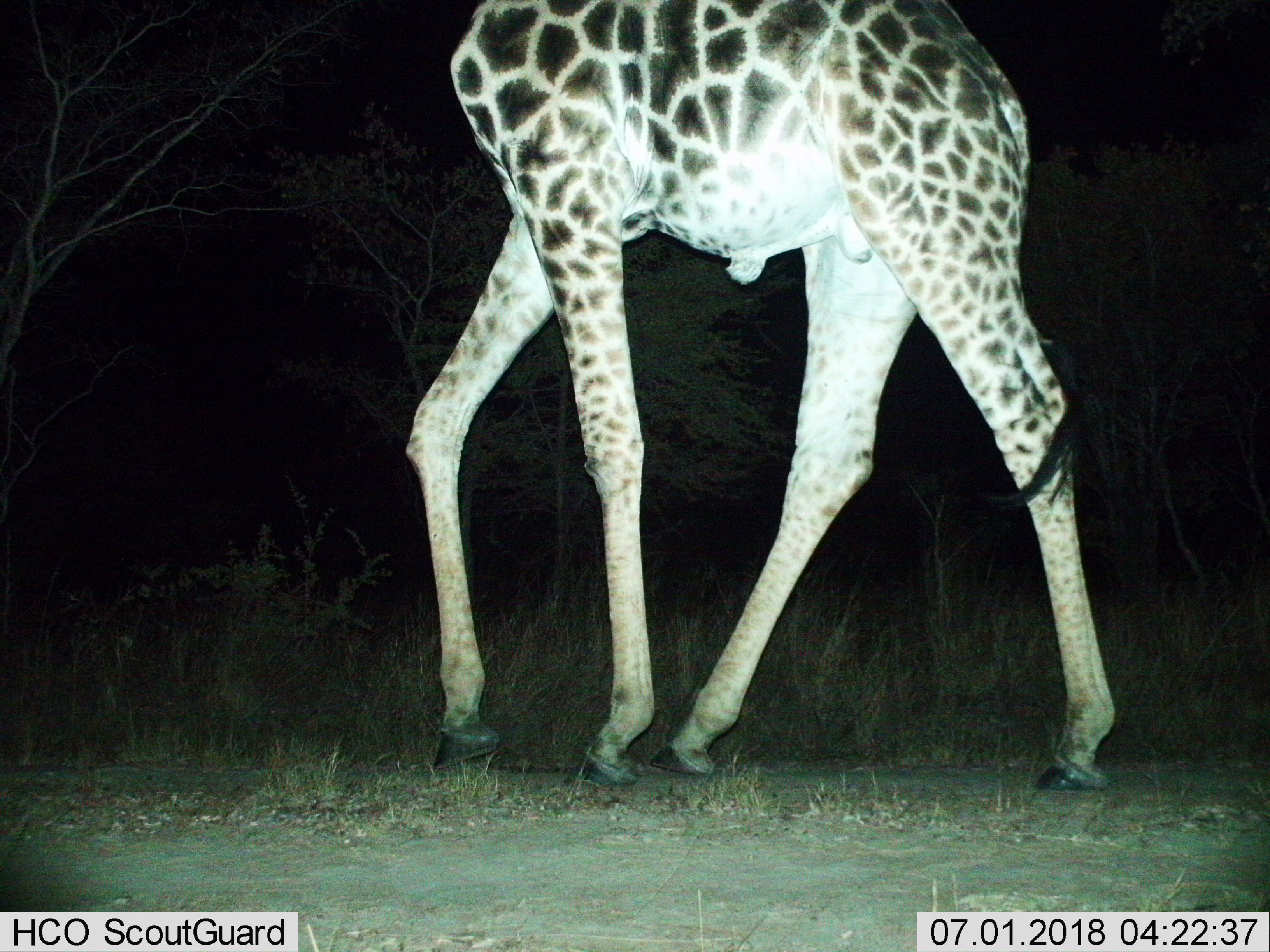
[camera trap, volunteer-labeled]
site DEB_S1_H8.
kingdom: Animalia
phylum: Chordata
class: Mammalia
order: Artiodactyla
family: Giraffidae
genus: Giraffa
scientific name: Giraffa camelopardalis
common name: giraffe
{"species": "giraffe (Giraffa camelopardalis)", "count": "1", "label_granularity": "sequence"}